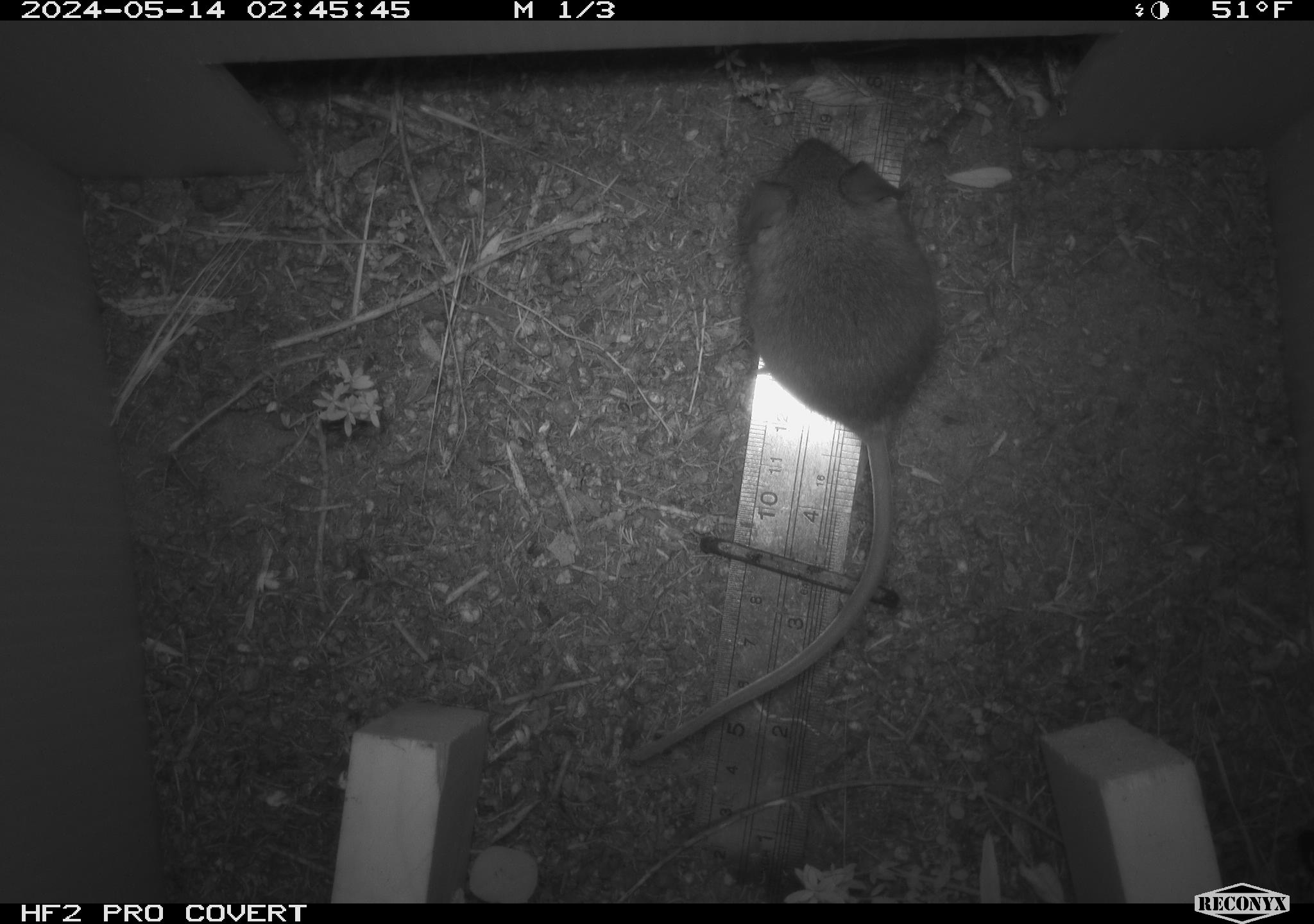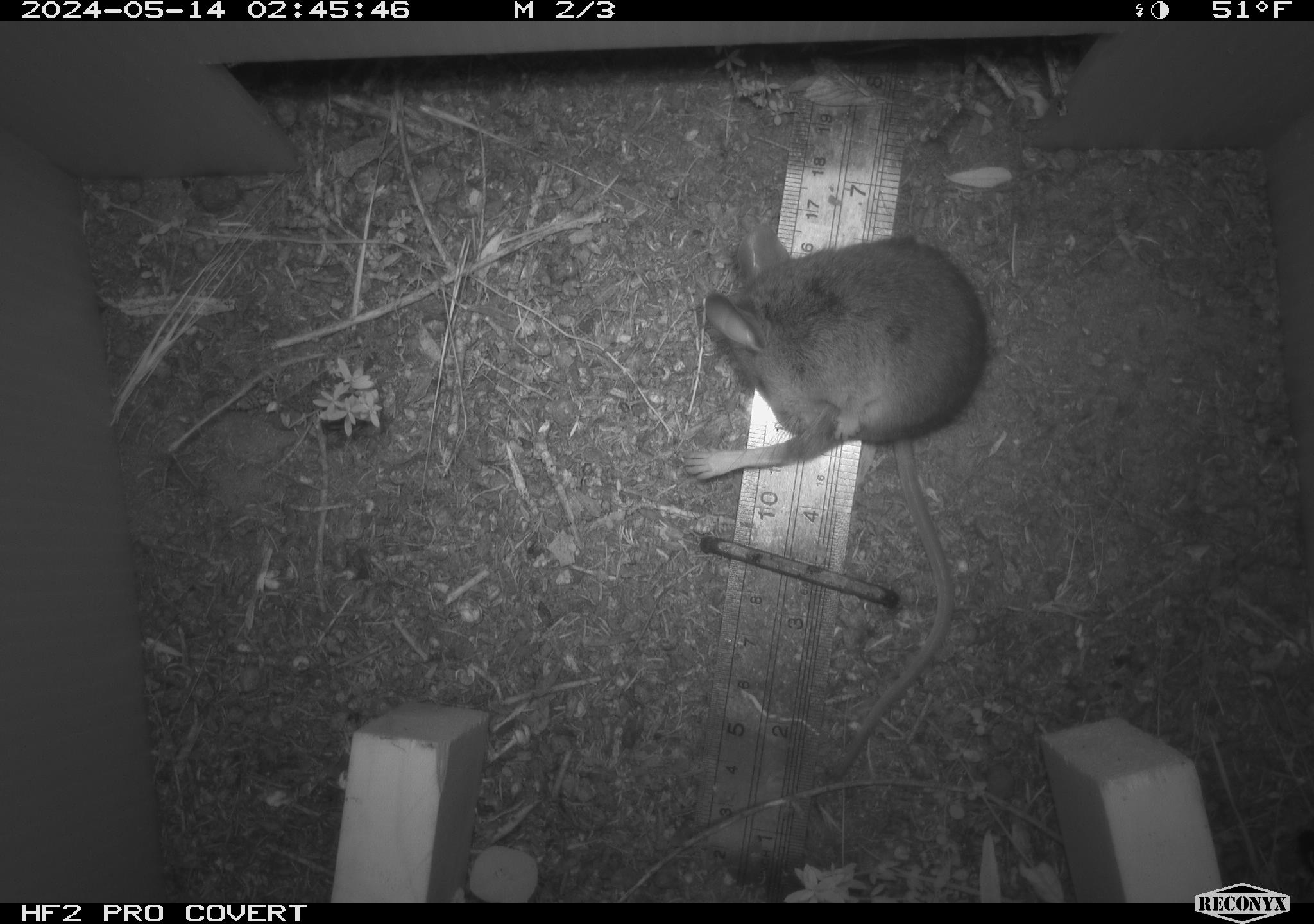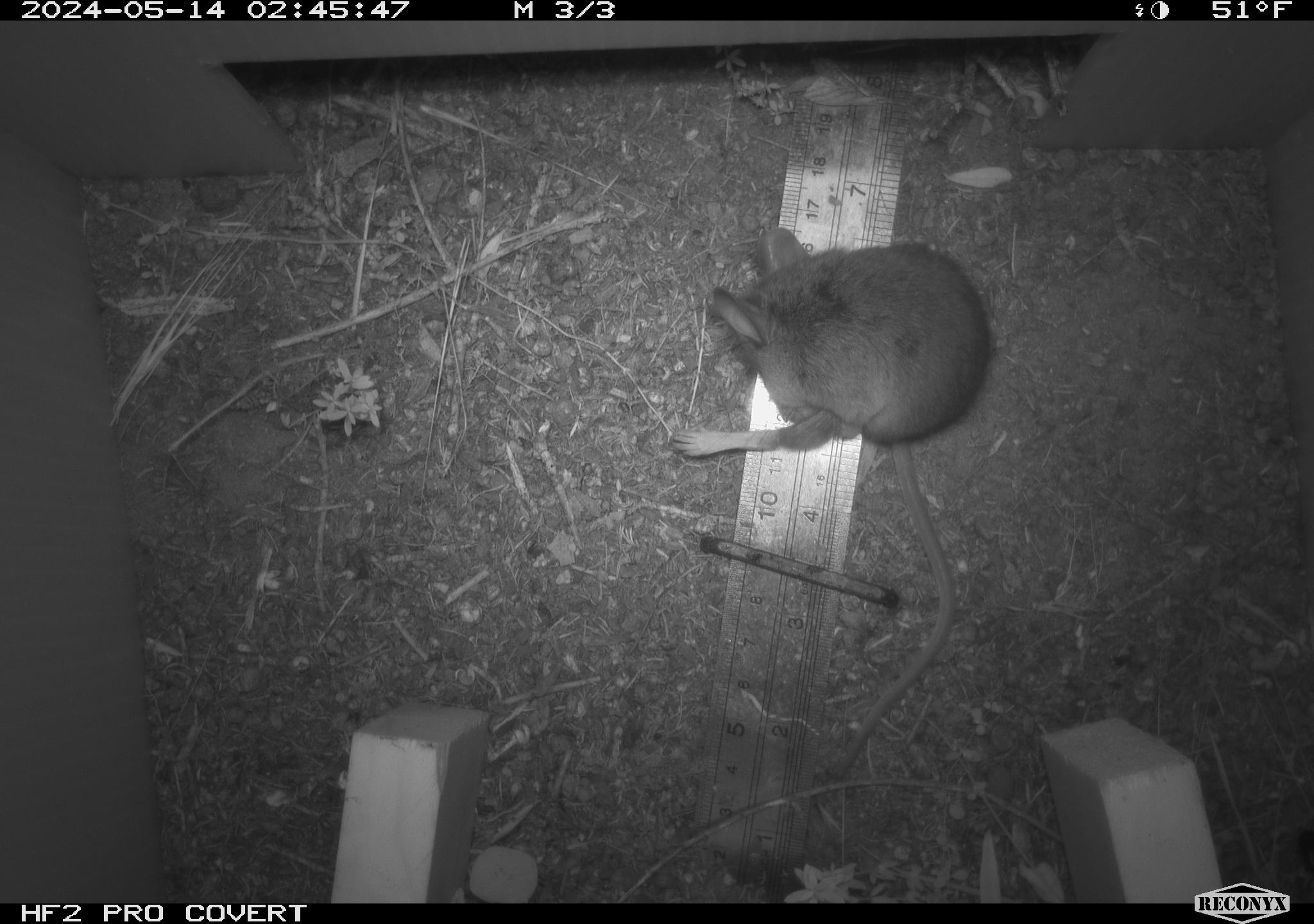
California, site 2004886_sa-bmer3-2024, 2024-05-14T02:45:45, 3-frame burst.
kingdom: Animalia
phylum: Chordata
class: Mammalia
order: Rodentia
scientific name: Rodentia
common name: mouse species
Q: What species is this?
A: Mouse species (Rodentia).